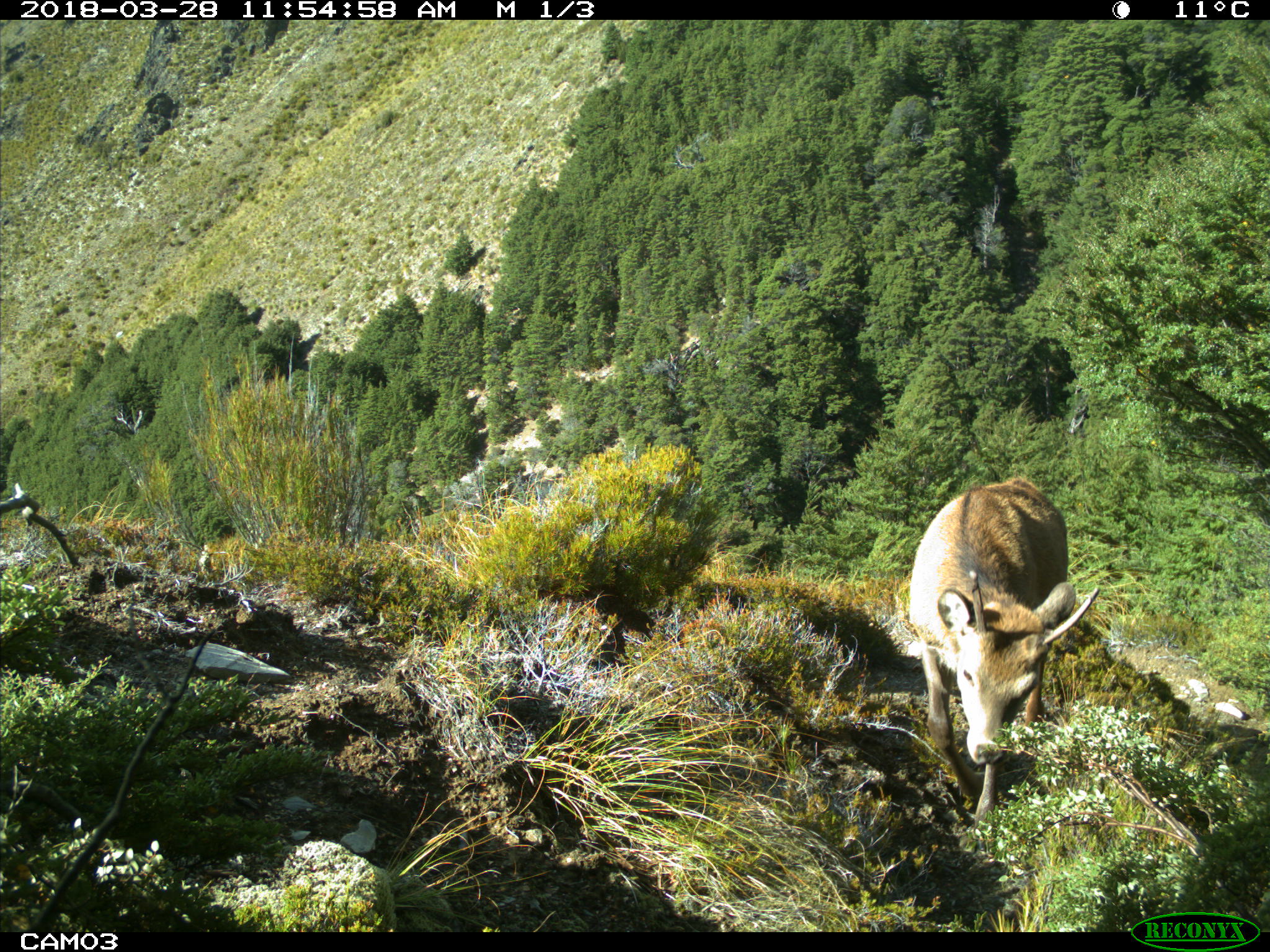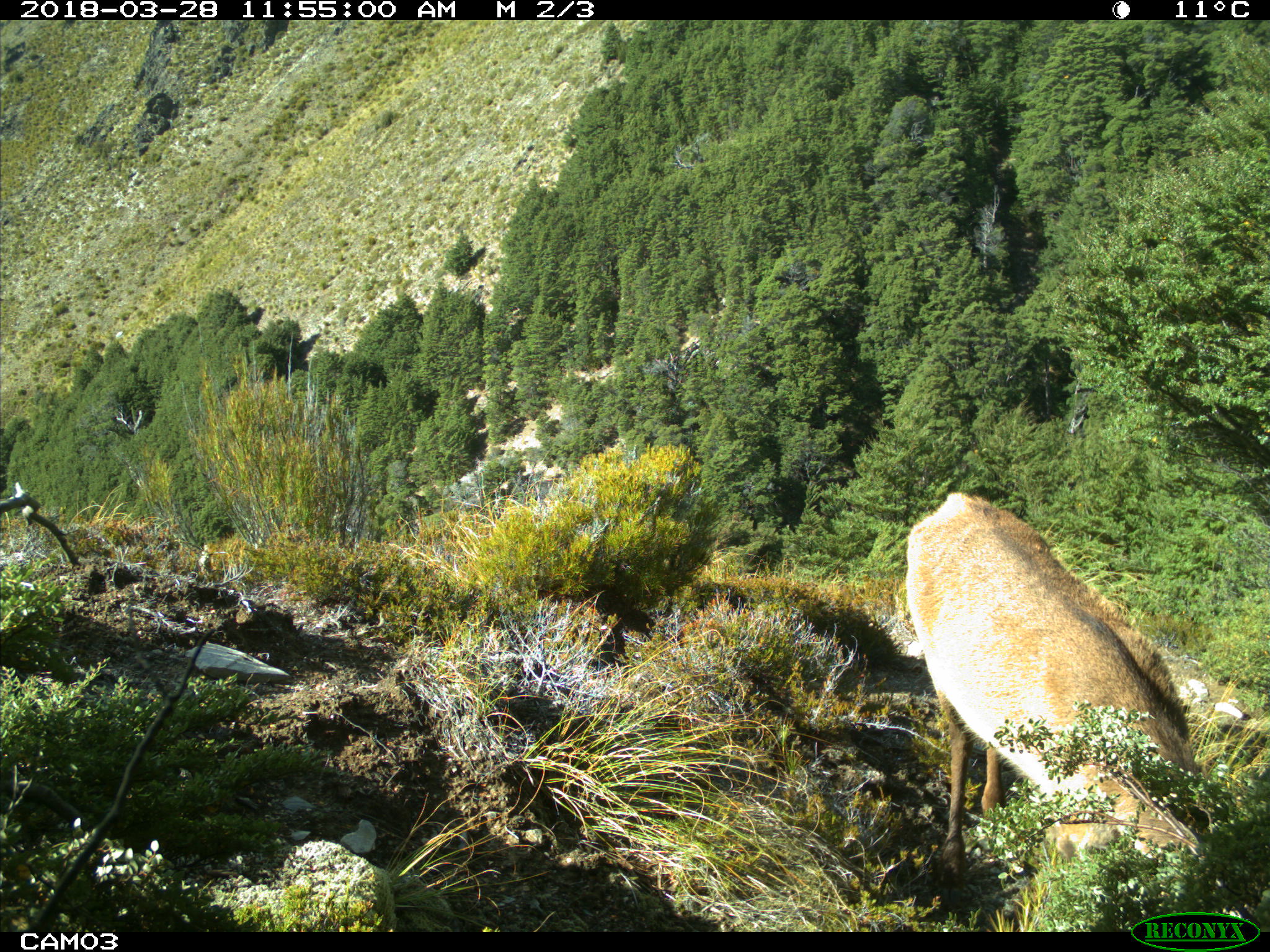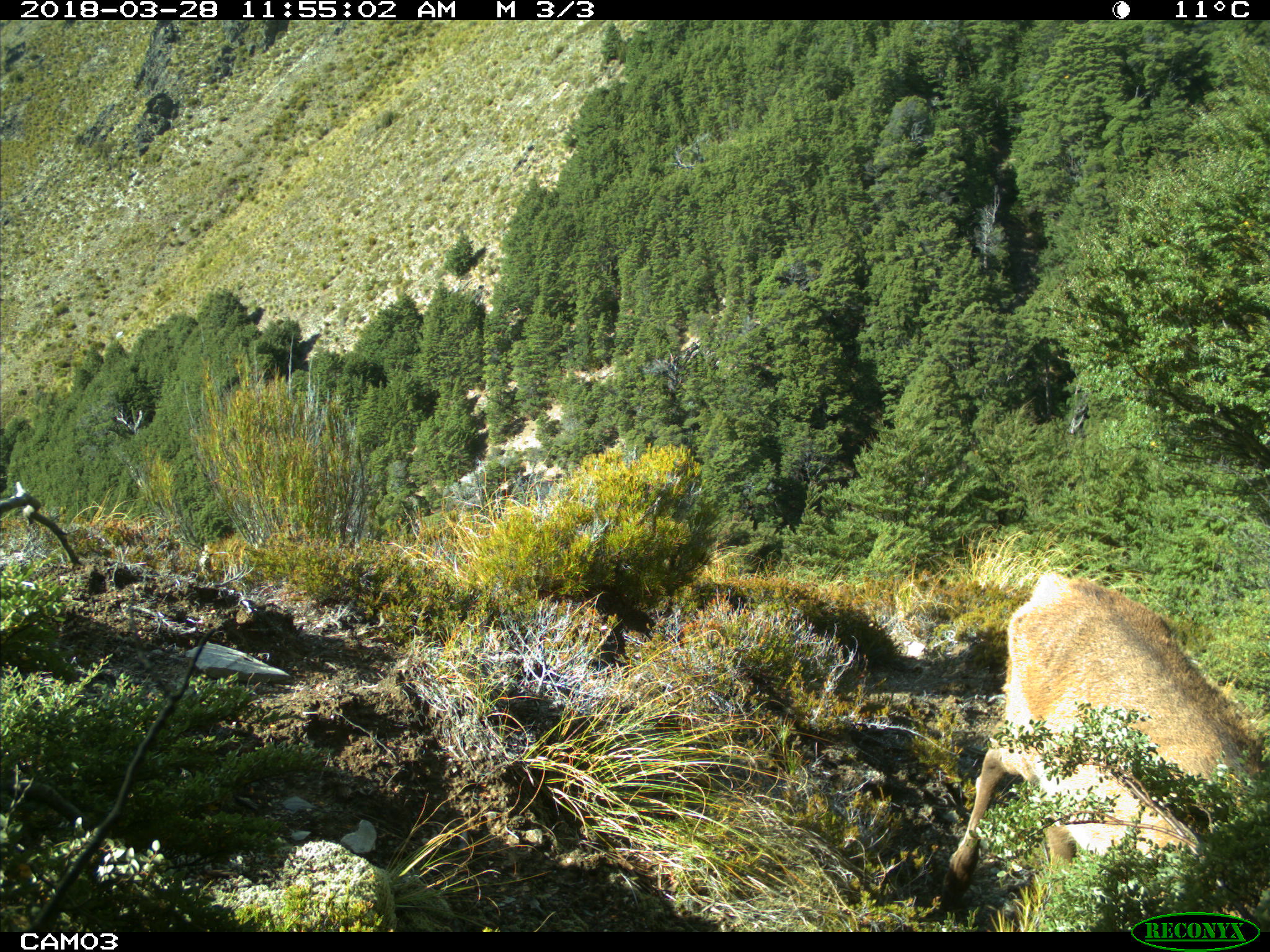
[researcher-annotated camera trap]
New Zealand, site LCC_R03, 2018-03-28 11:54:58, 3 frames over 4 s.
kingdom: Animalia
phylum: Chordata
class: Mammalia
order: Artiodactyla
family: Cervidae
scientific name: Cervidae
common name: deer